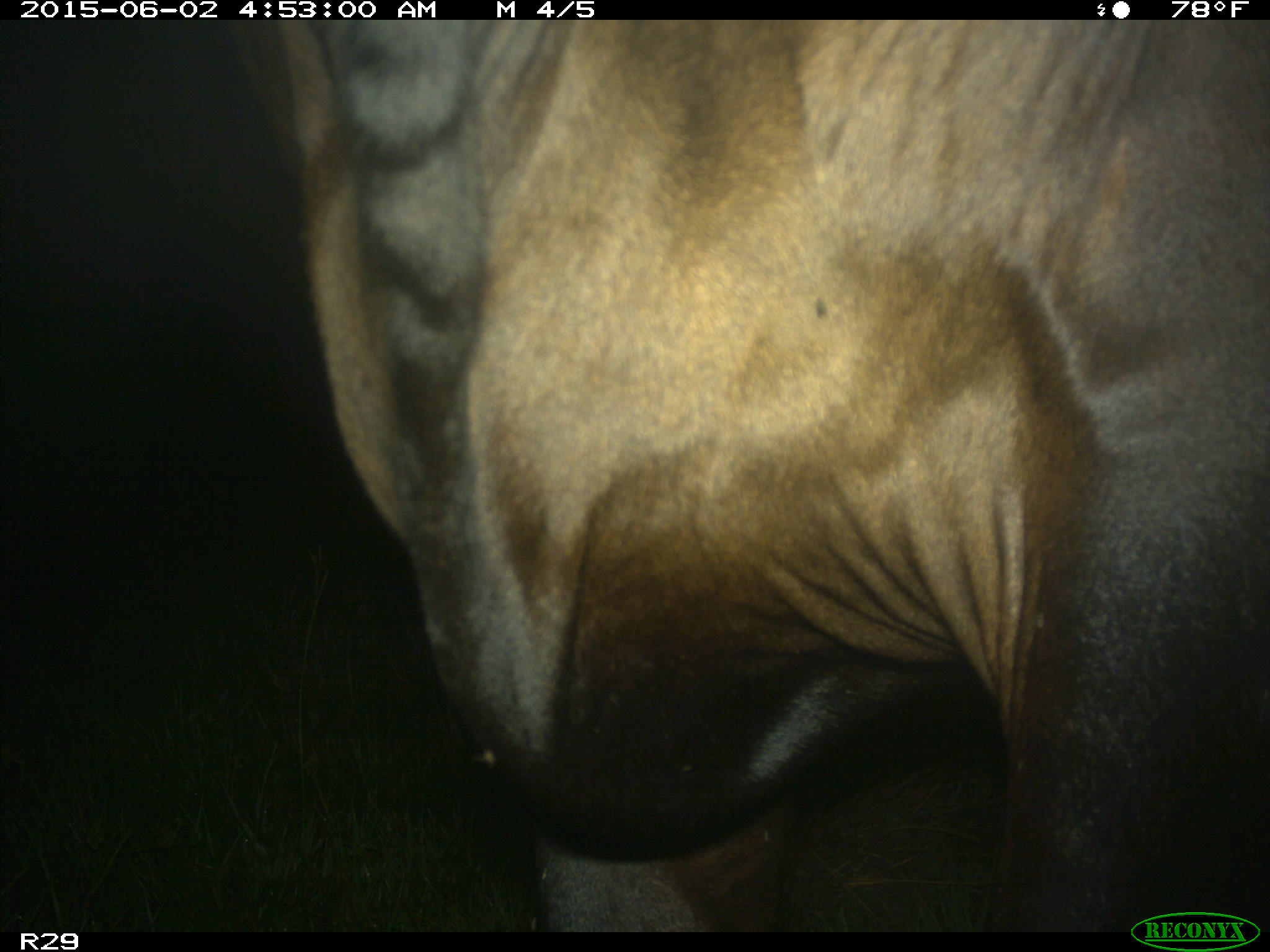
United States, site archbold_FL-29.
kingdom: Animalia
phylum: Chordata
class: Mammalia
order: Artiodactyla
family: Bovidae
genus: Bos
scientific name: Bos taurus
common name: domestic cow